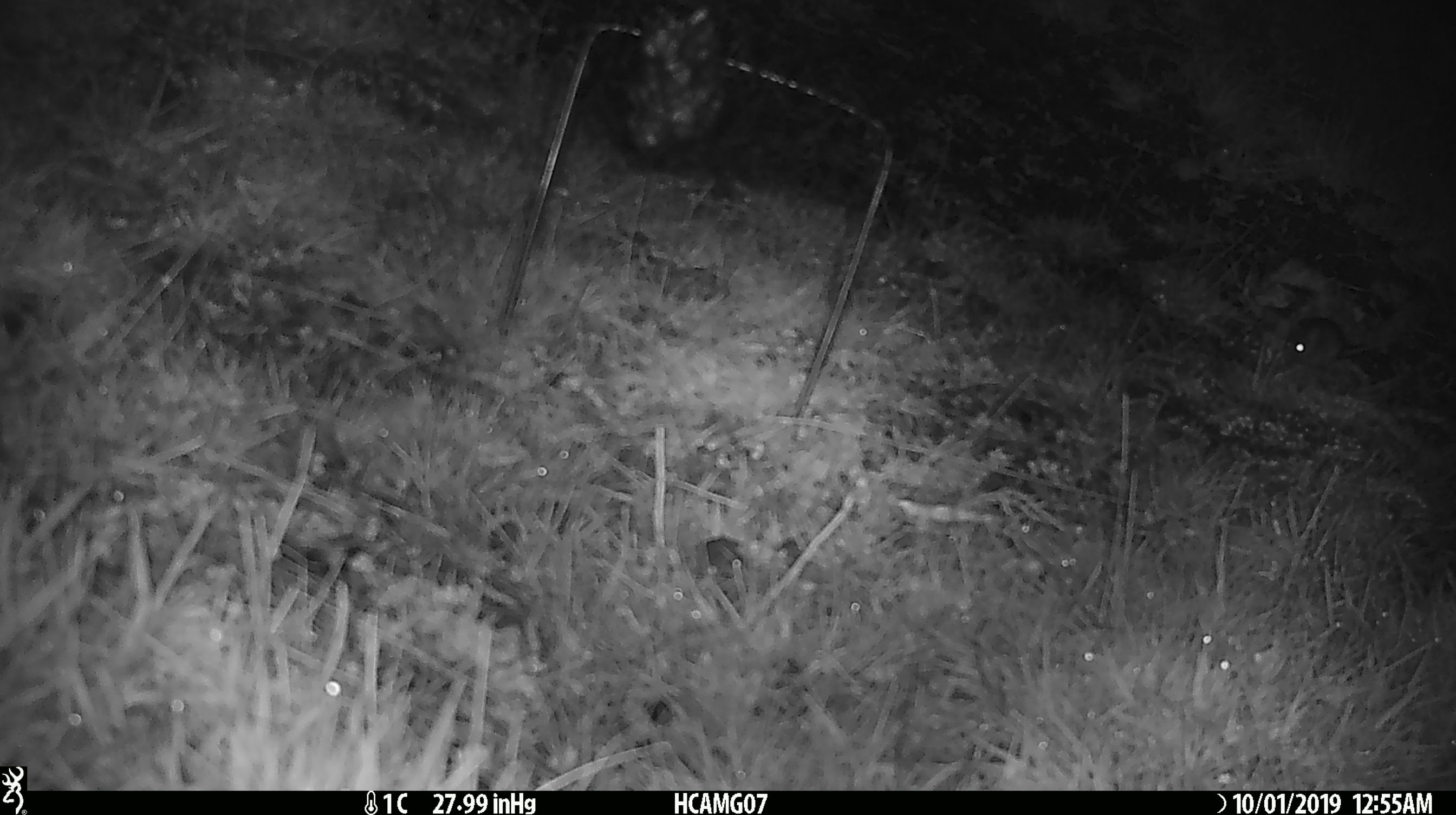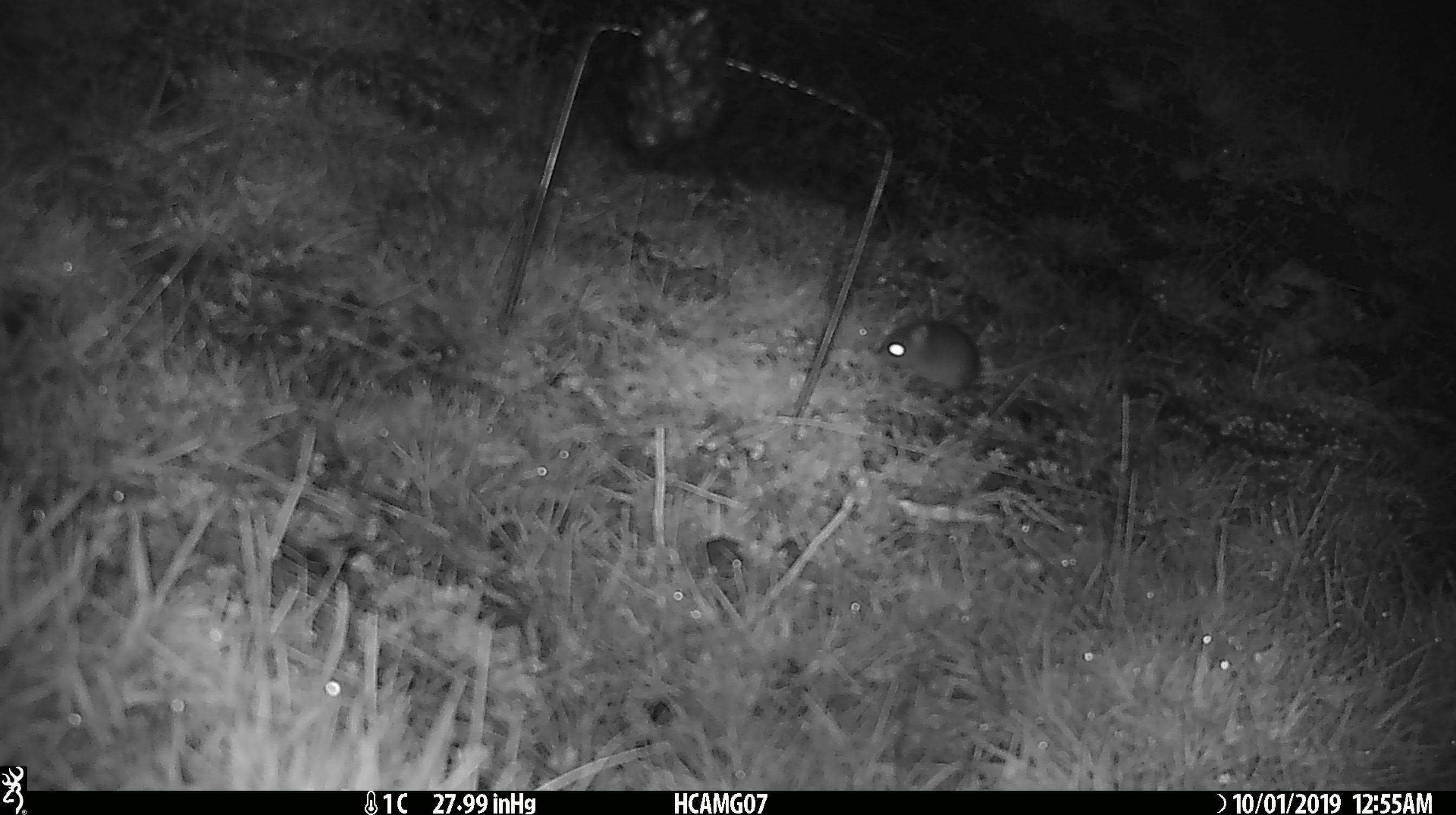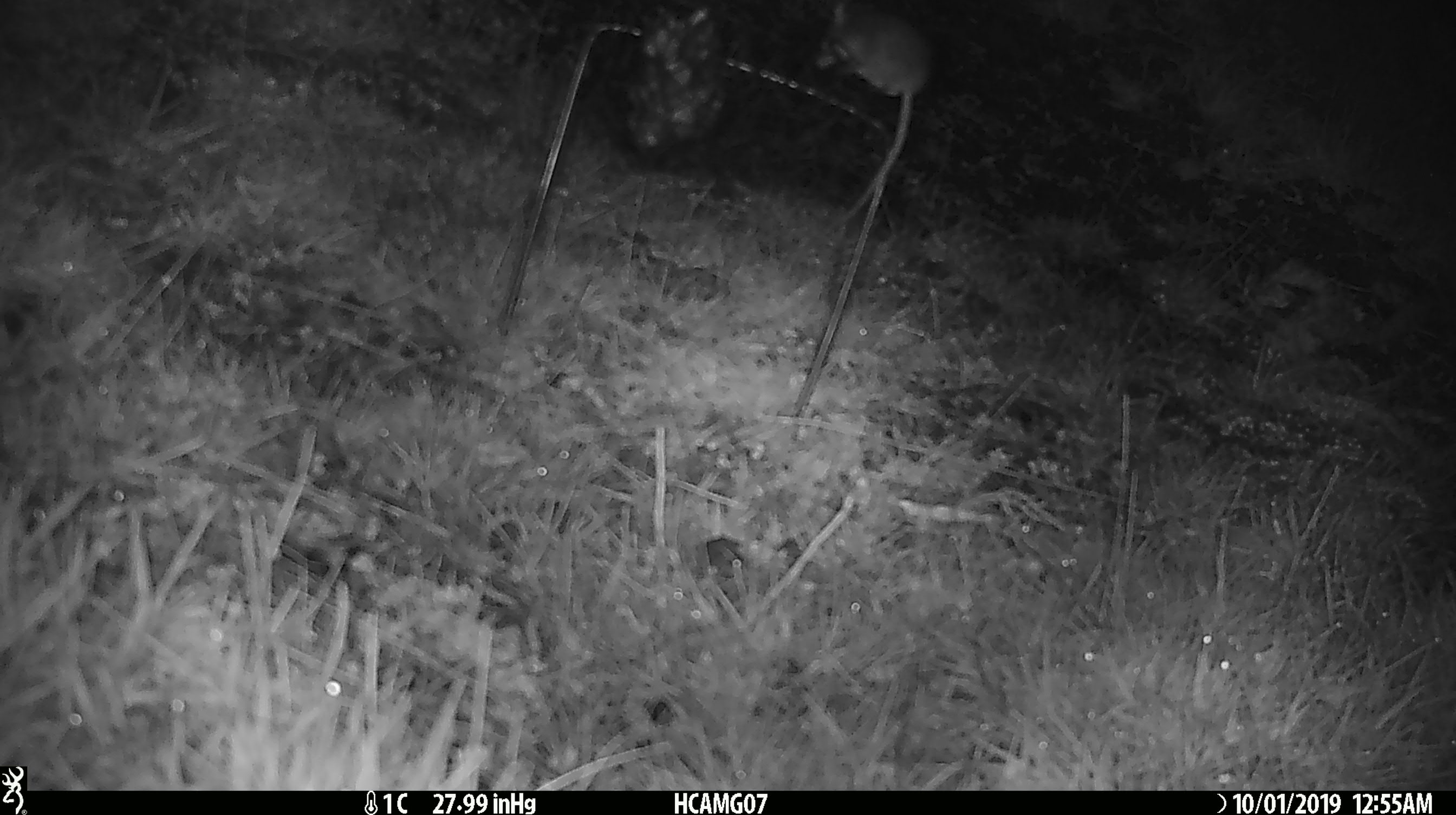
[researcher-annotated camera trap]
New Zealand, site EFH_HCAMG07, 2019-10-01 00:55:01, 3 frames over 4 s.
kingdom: Animalia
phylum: Chordata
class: Mammalia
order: Rodentia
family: Muridae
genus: Mus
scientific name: Mus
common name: mouse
Mouse (Mus).